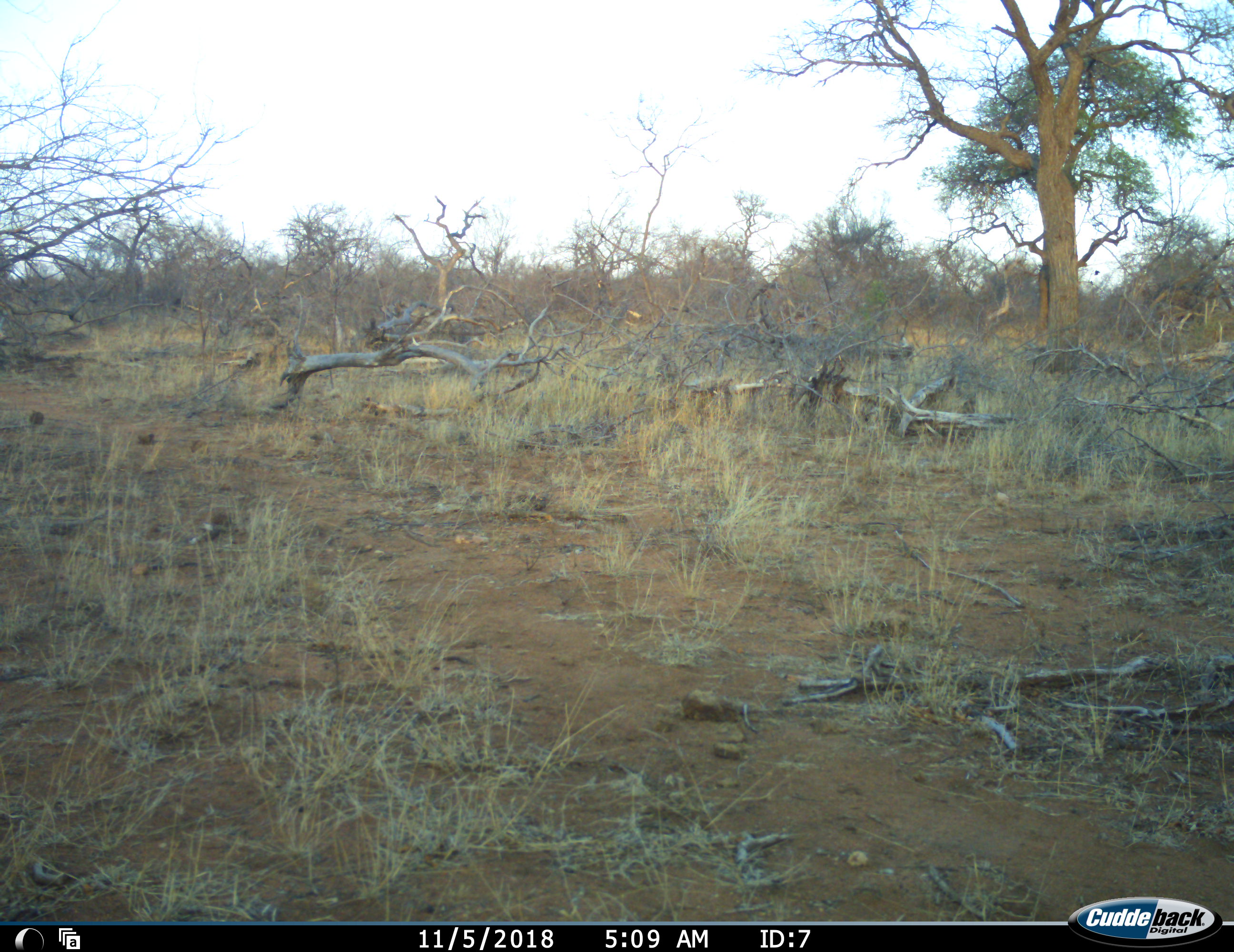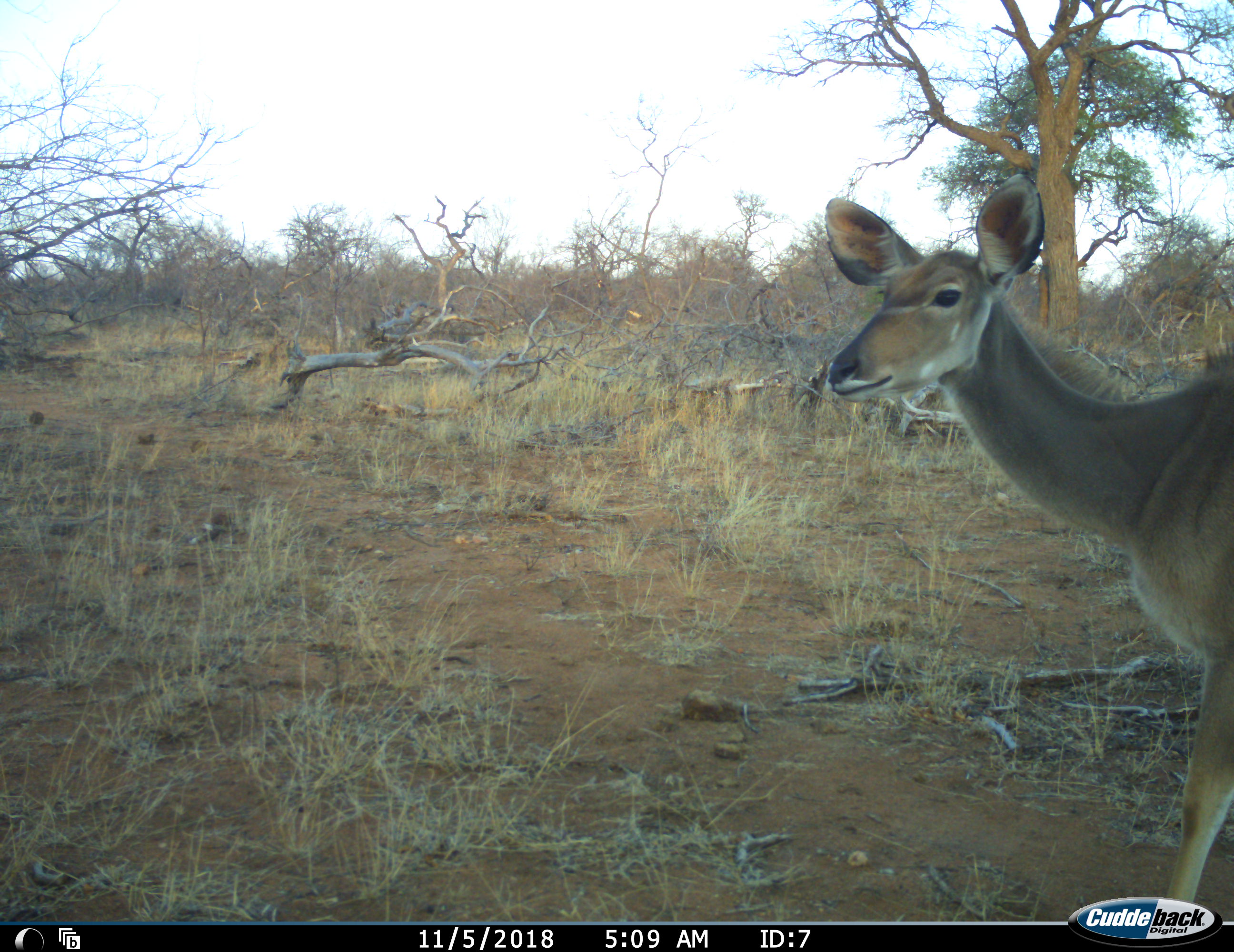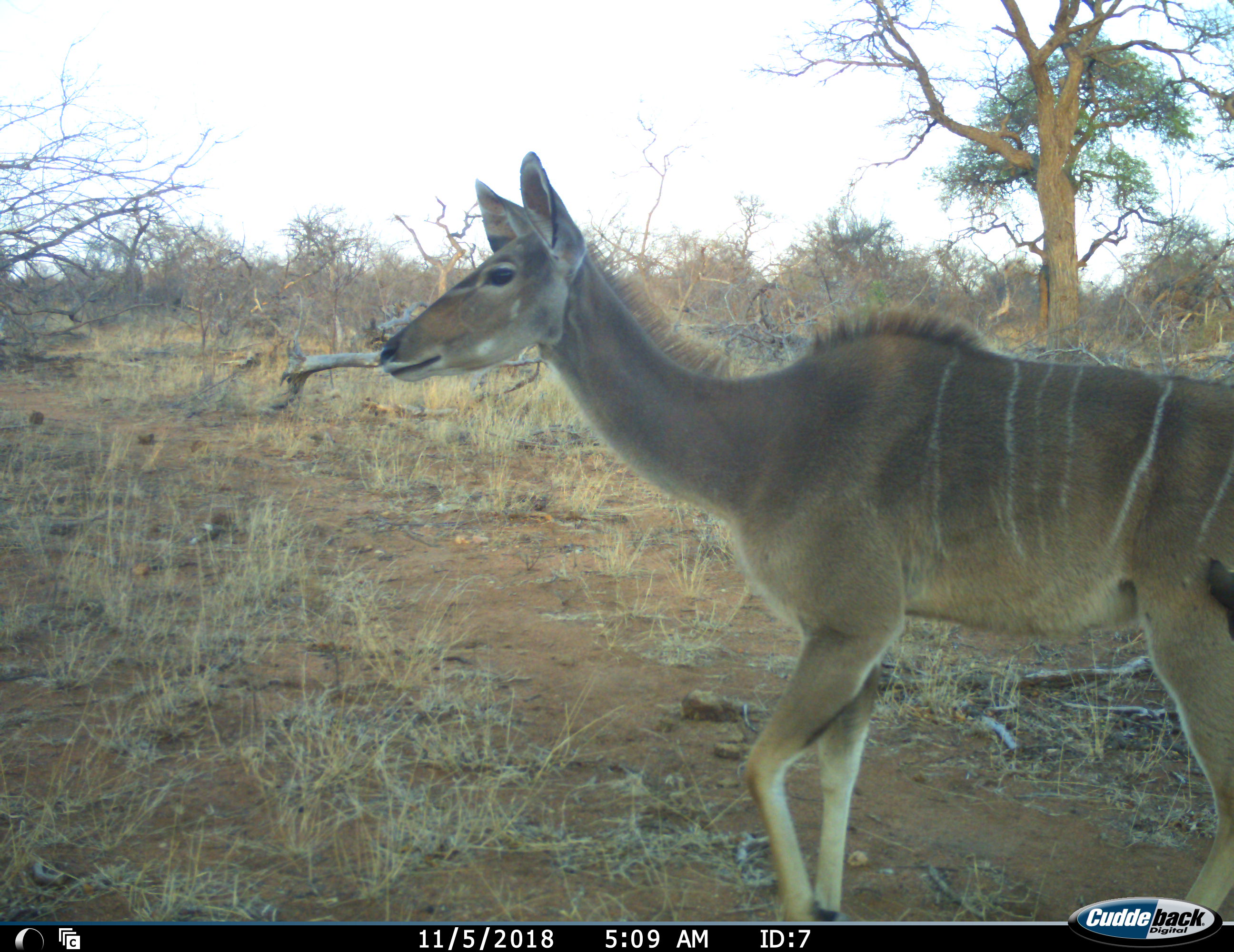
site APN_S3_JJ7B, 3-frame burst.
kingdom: Animalia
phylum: Chordata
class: Mammalia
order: Artiodactyla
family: Bovidae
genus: Tragelaphus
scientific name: Tragelaphus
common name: kudu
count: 1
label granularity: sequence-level